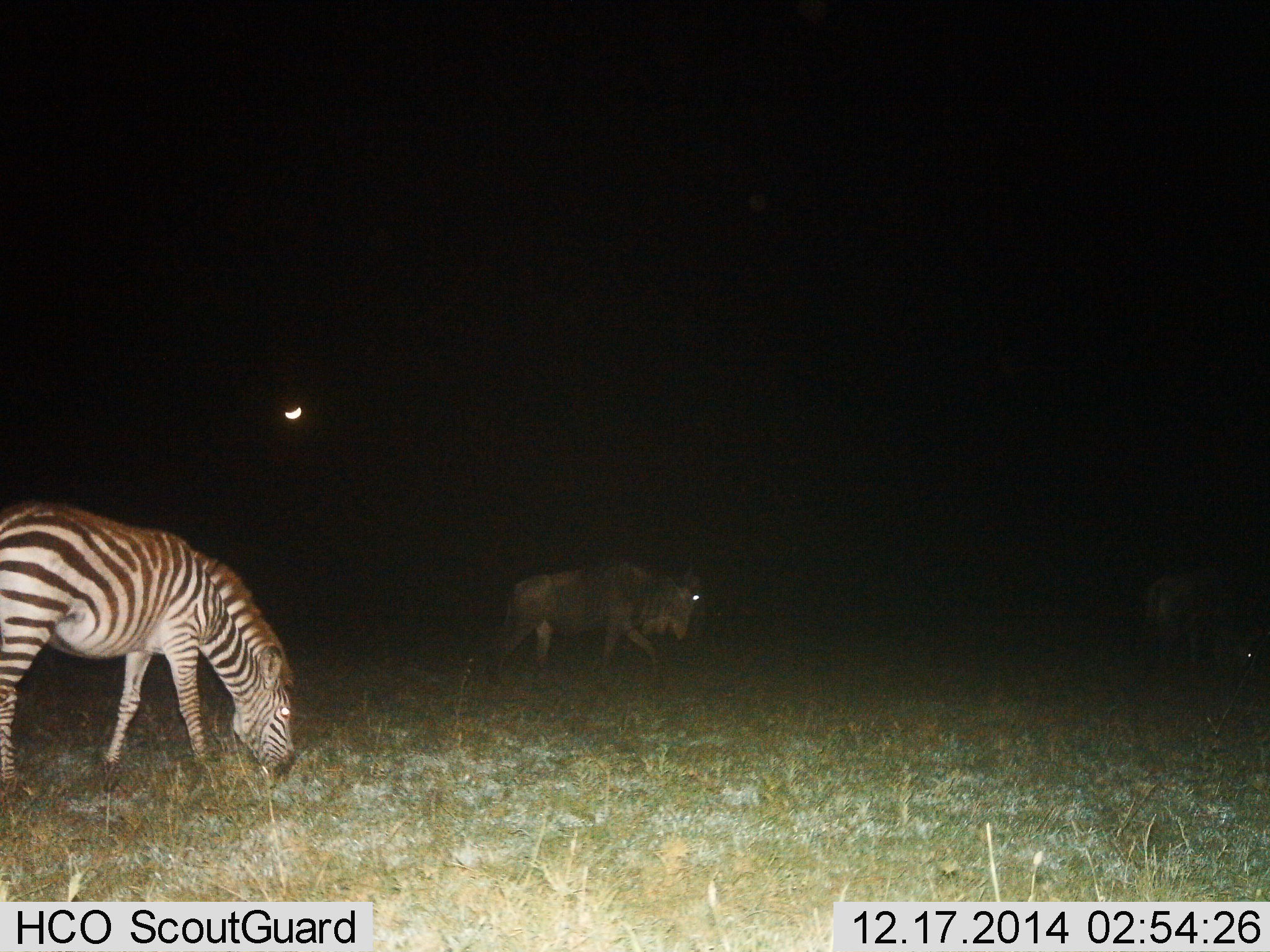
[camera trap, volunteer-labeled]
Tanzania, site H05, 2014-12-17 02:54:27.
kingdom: Animalia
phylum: Chordata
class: Mammalia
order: Artiodactyla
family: Bovidae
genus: Connochaetes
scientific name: Connochaetes taurinus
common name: blue wildebeest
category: wildebeest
Wildebeest (blue wildebeest) (Connochaetes taurinus), count 2. Behavior (volunteer vote fractions): standing 20%, resting 0%, moving 100%, interacting 0%. Young present (vote fraction): 0%. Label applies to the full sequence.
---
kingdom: Animalia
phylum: Chordata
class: Mammalia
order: Perissodactyla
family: Equidae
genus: Equus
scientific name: Equus quagga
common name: plains zebra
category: zebra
Zebra (plains zebra) (Equus quagga), count 1. Behavior (volunteer vote fractions): standing 18%, resting 0%, moving 0%, interacting 0%. Young present (vote fraction): 0%. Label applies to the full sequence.